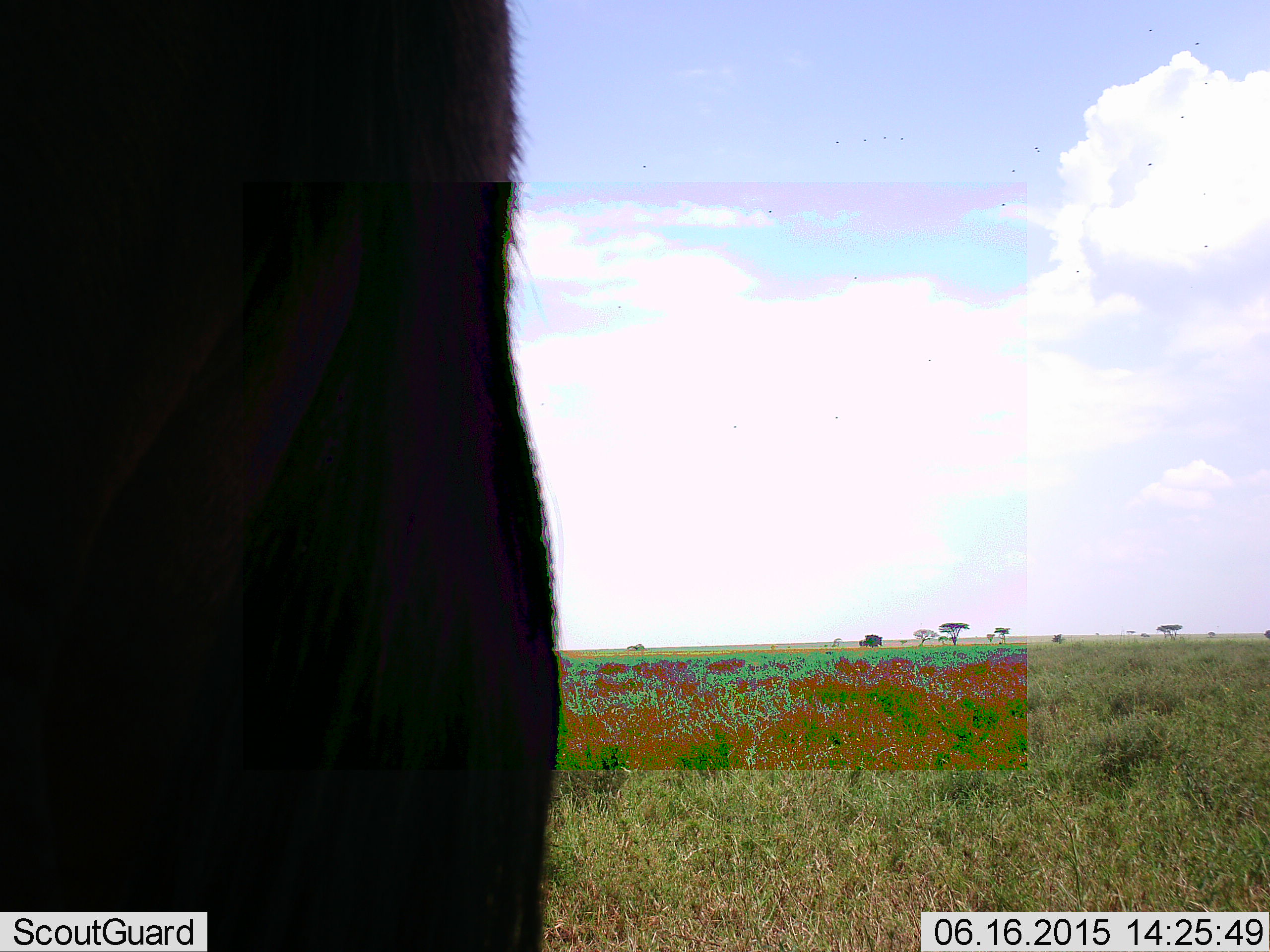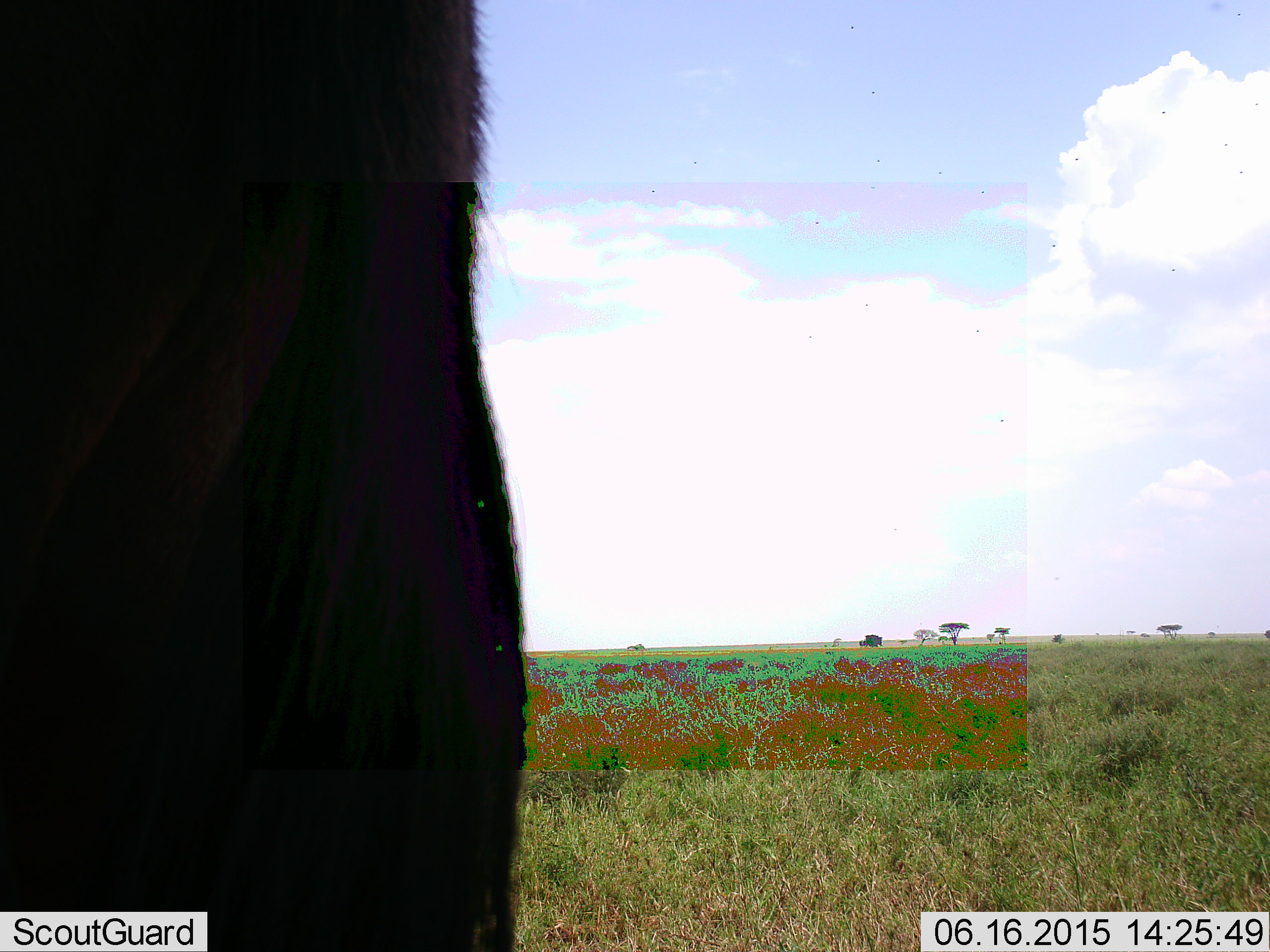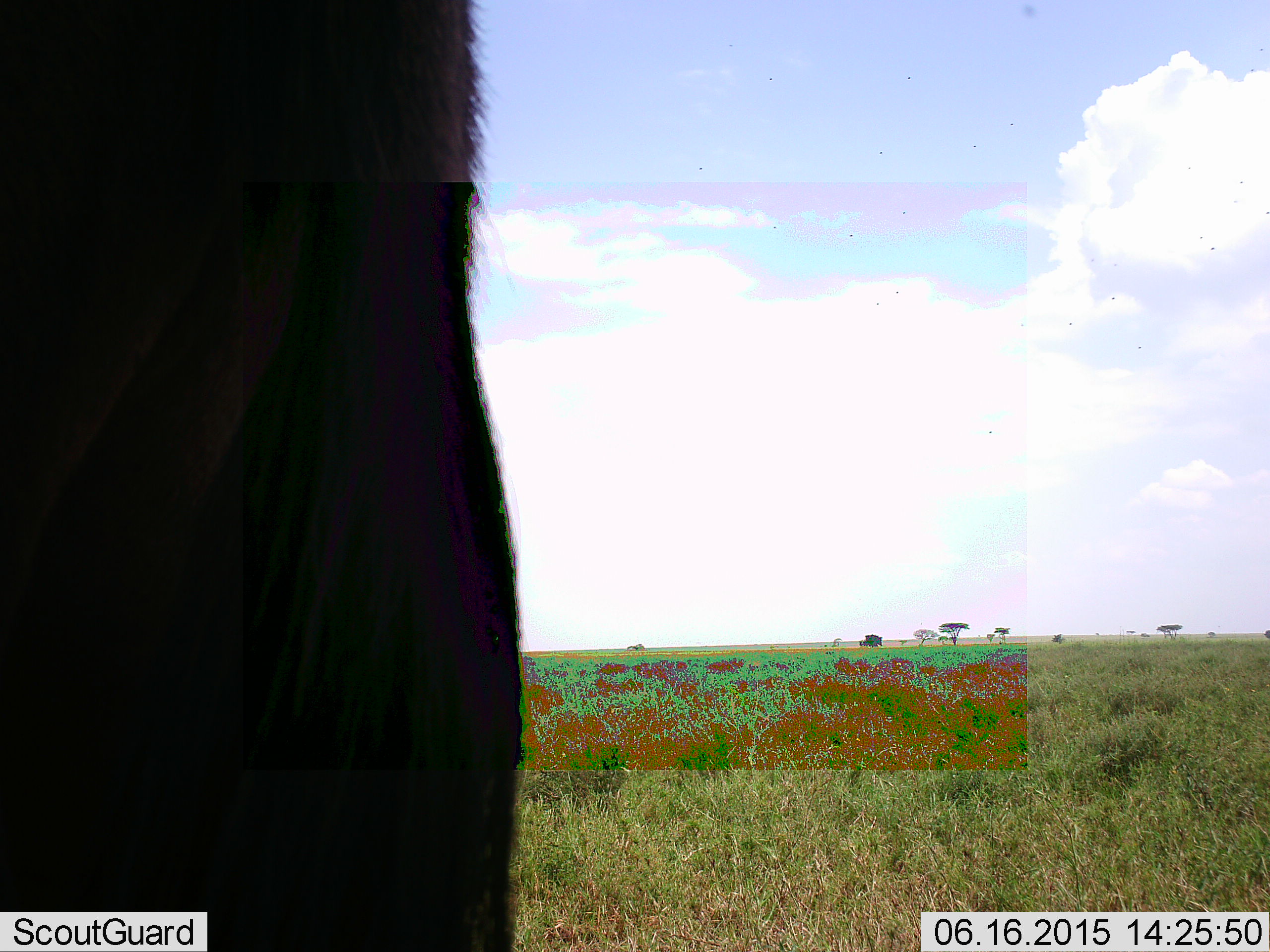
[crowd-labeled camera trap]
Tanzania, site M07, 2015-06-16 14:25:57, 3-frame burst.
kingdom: Animalia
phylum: Chordata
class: Mammalia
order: Artiodactyla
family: Bovidae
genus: Connochaetes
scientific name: Connochaetes taurinus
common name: blue wildebeest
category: wildebeest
Wildebeest (blue wildebeest) (Connochaetes taurinus), count 1. Behavior (volunteer vote fractions): standing 90%, resting 10%, moving 20%, interacting 0%. Young present (vote fraction): 0%. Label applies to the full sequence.